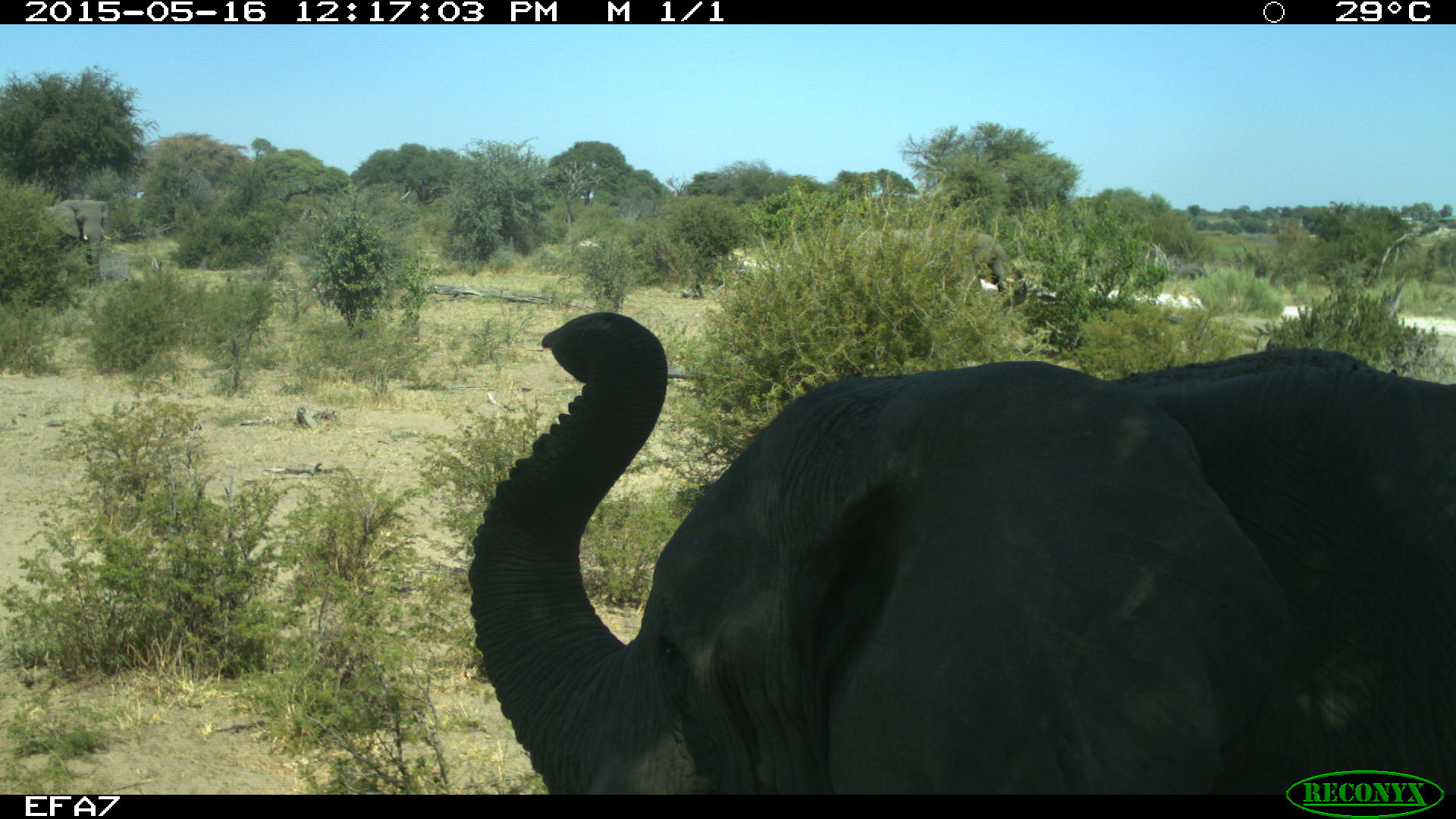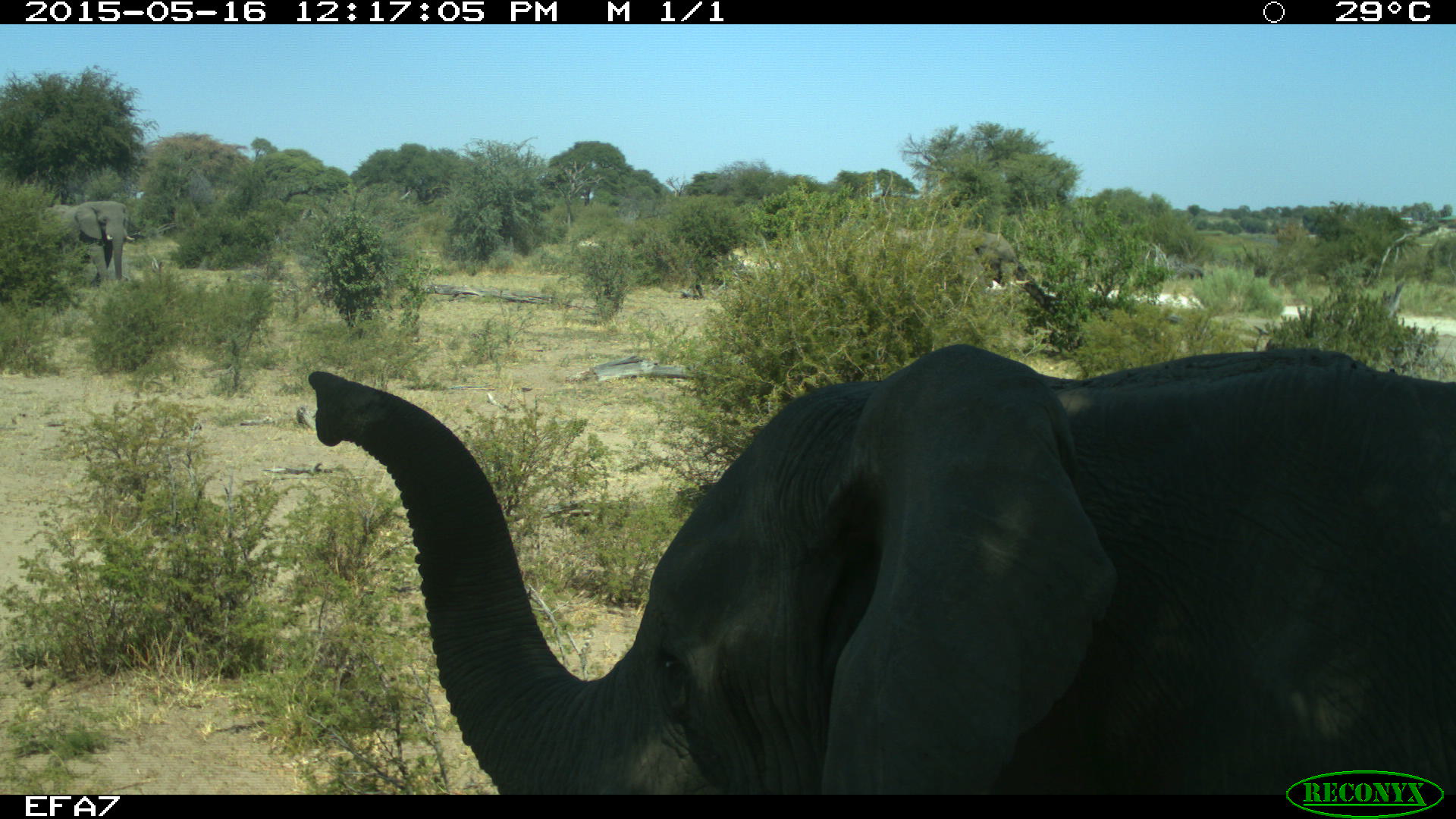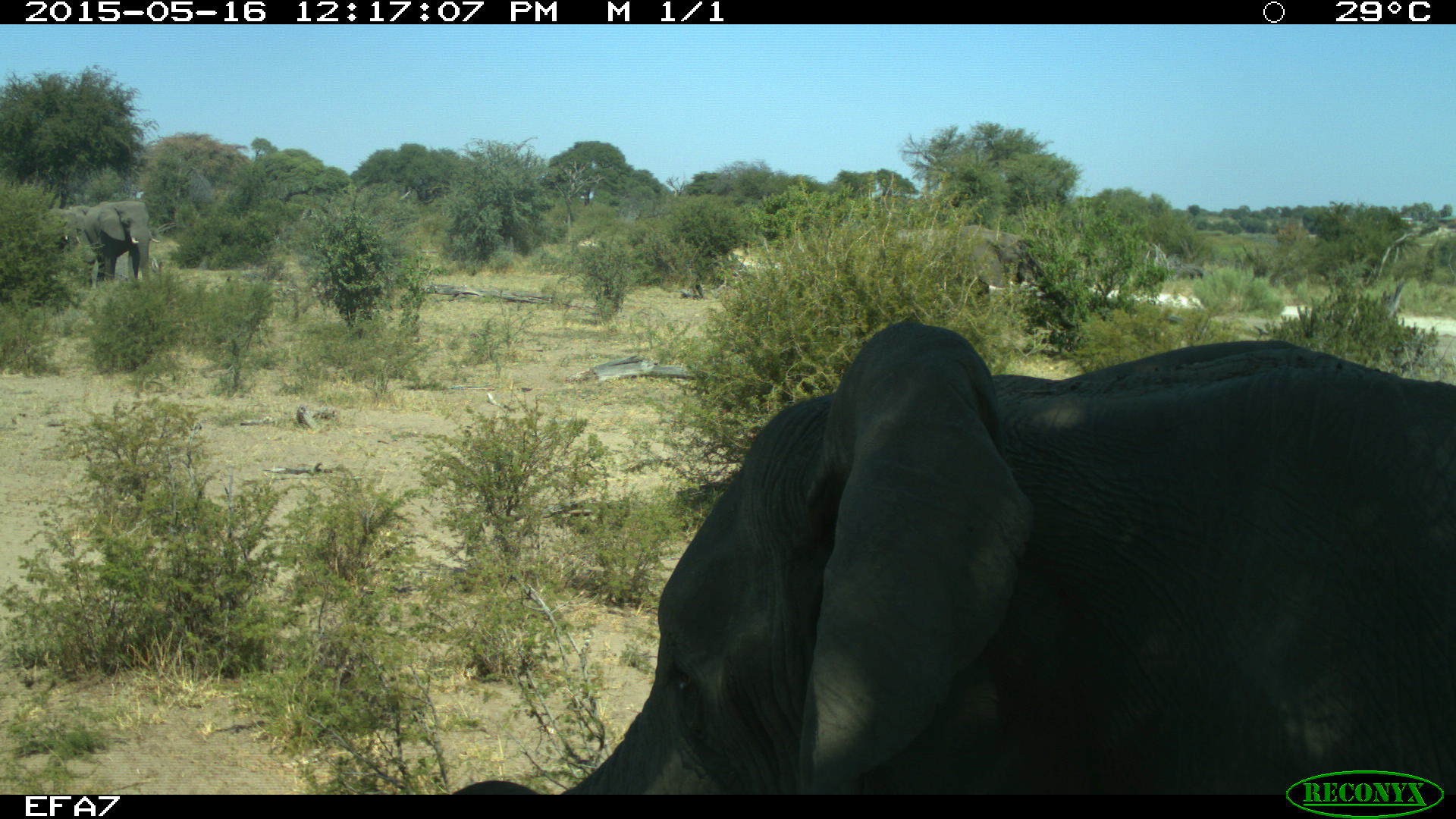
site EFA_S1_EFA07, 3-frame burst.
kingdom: Animalia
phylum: Chordata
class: Mammalia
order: Proboscidea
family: Elephantidae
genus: Loxodonta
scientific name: Loxodonta africana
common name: african bush elephant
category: elephant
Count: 4.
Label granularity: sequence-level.